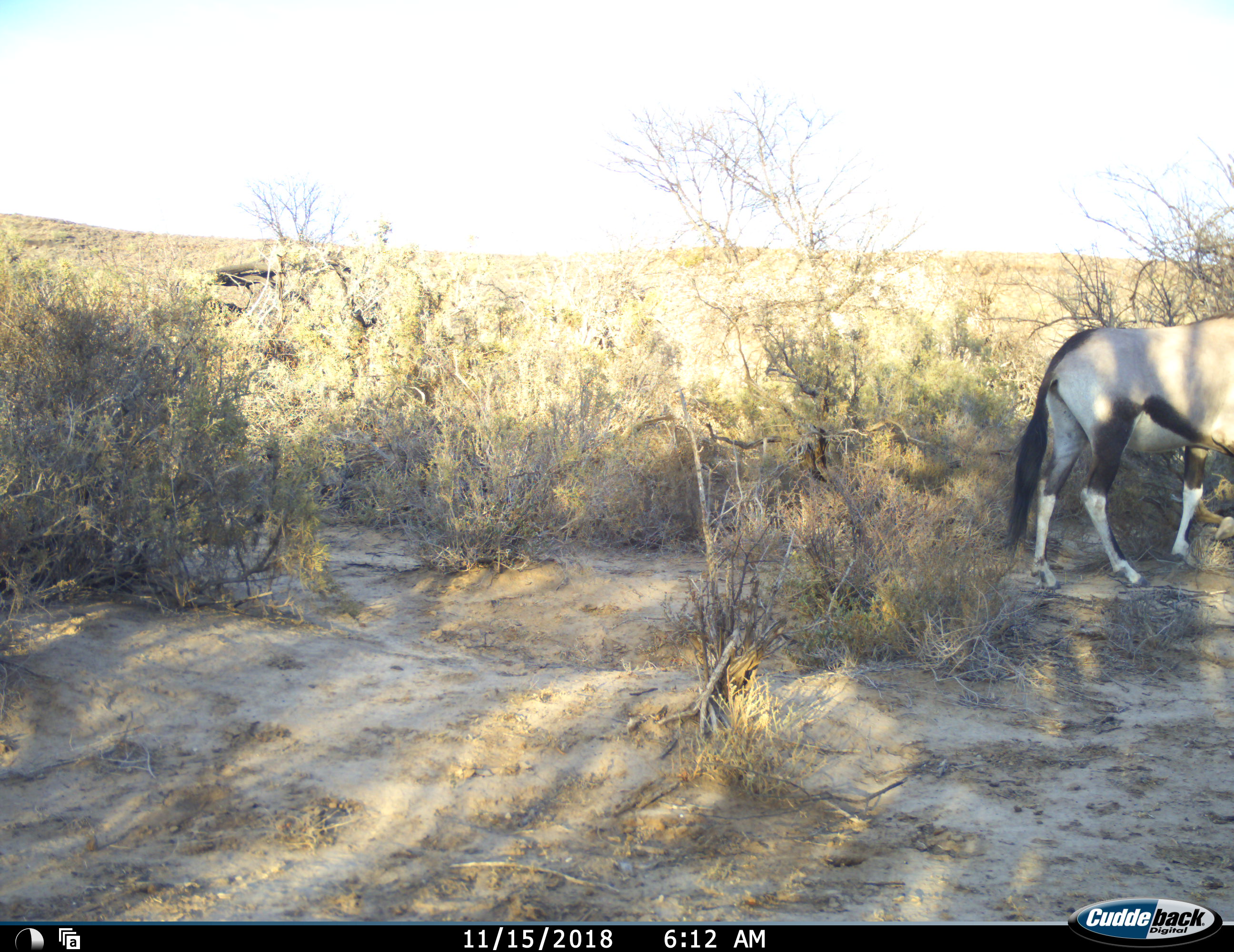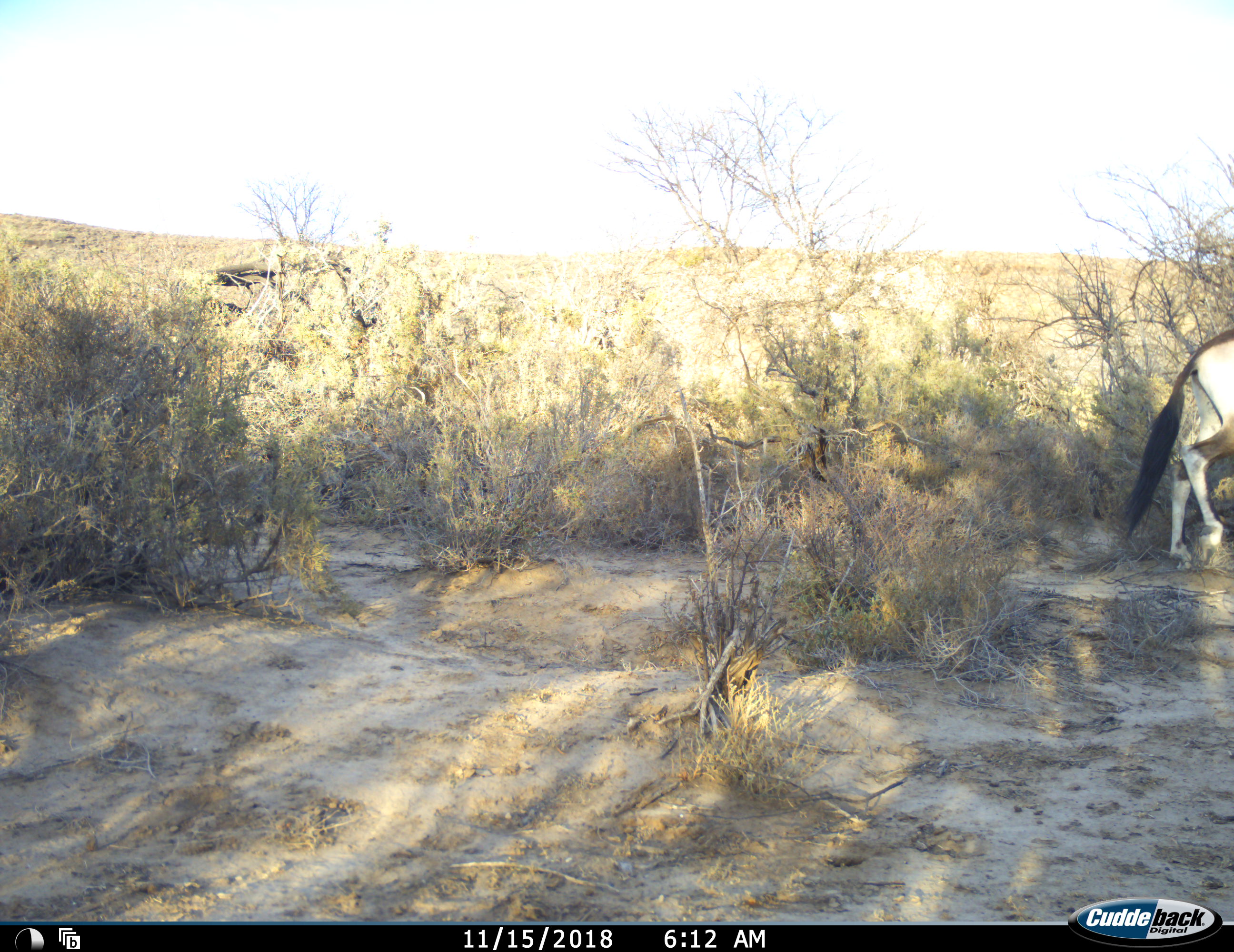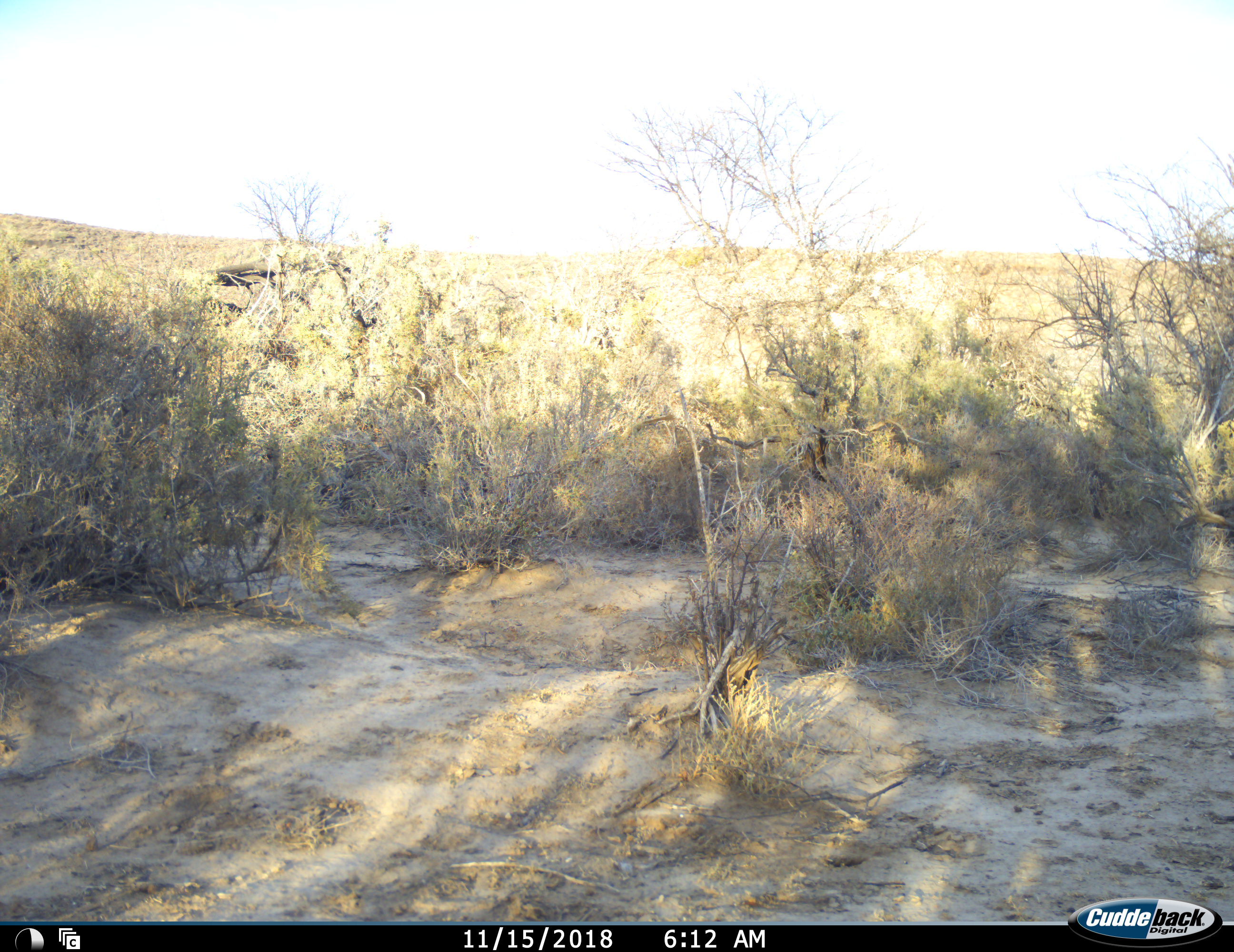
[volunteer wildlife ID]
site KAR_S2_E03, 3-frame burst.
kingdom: Animalia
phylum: Chordata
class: Mammalia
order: Artiodactyla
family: Bovidae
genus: Oryx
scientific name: Oryx gazella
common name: gemsbok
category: oryx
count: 1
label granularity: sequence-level